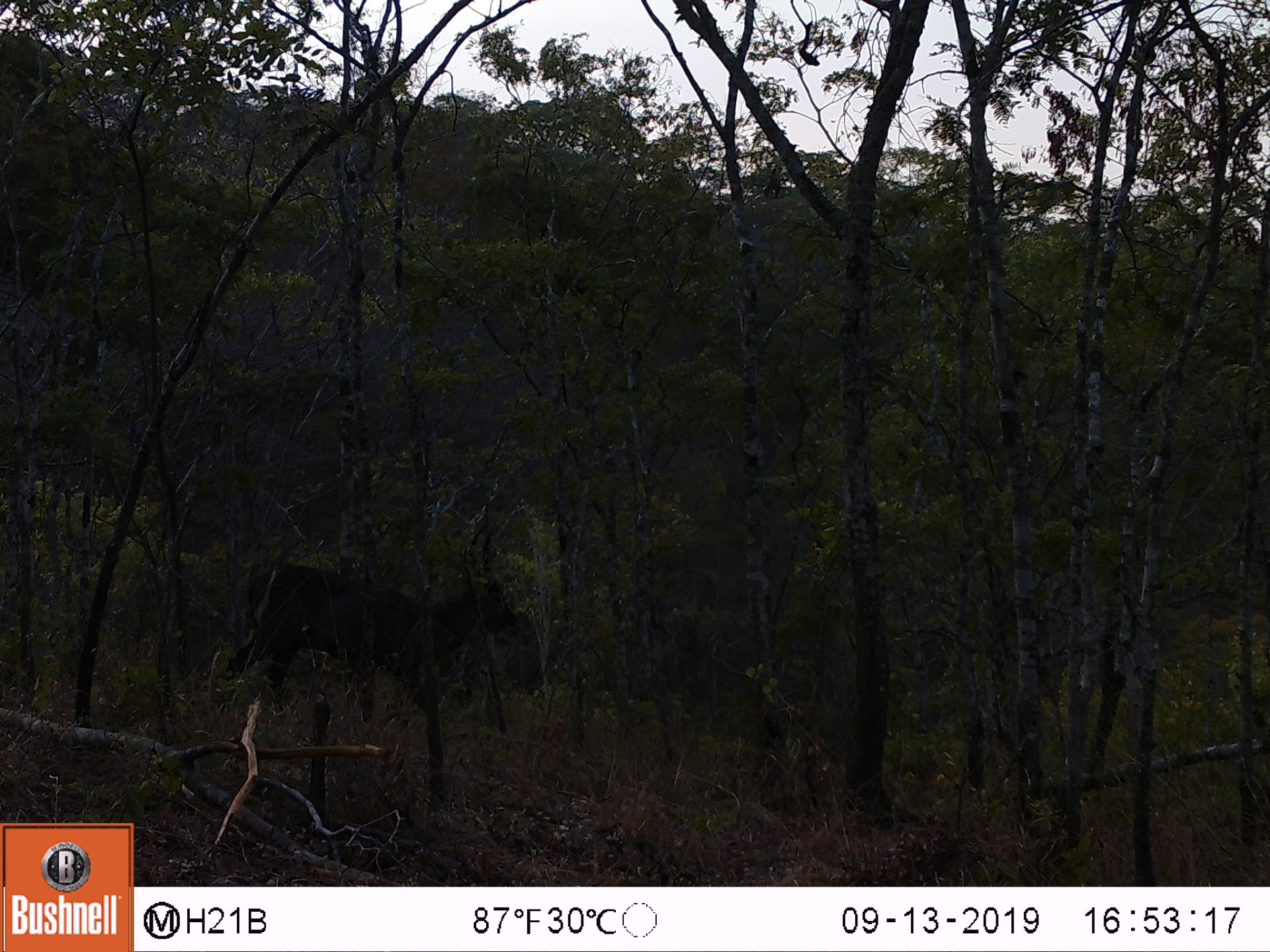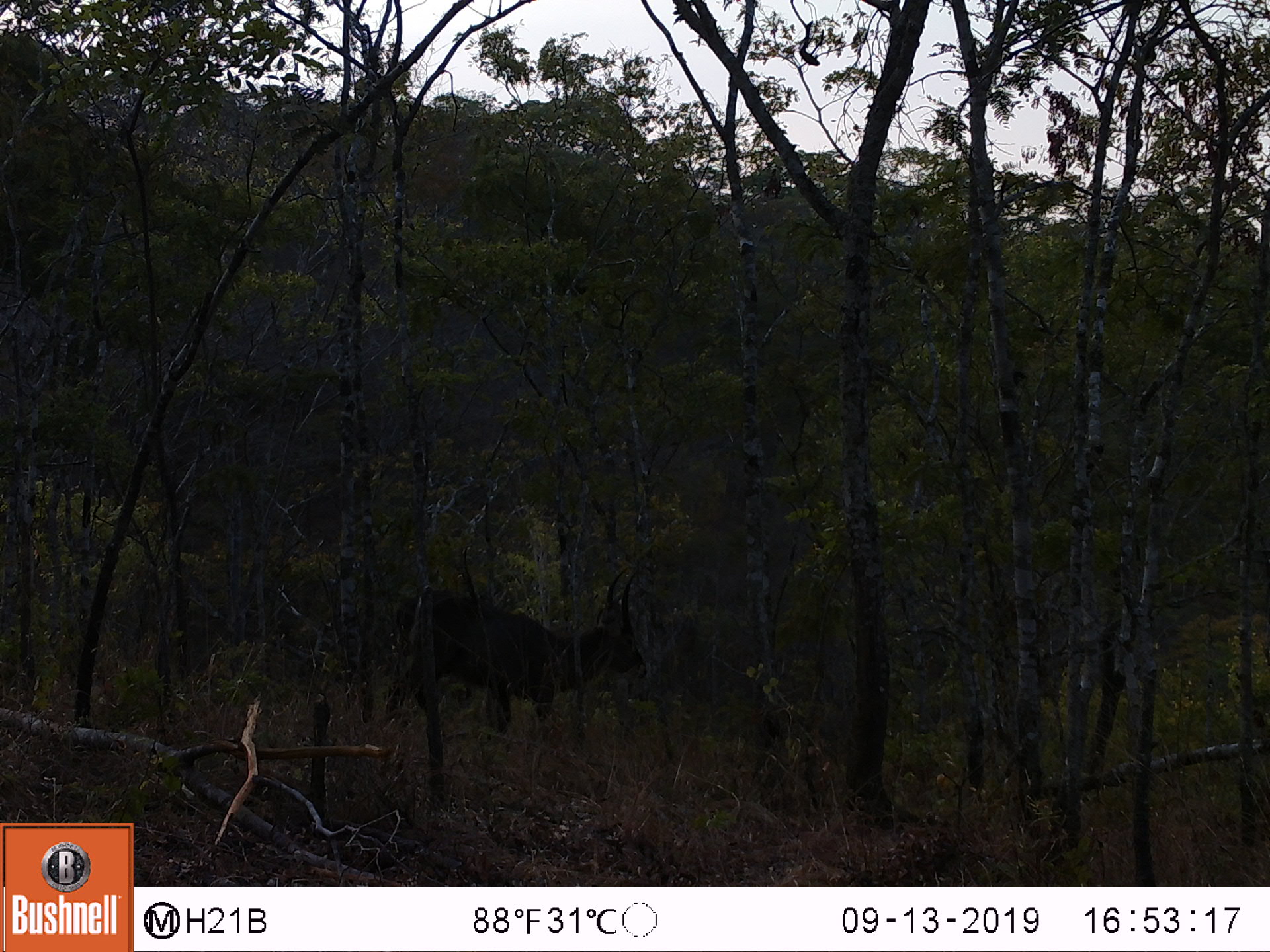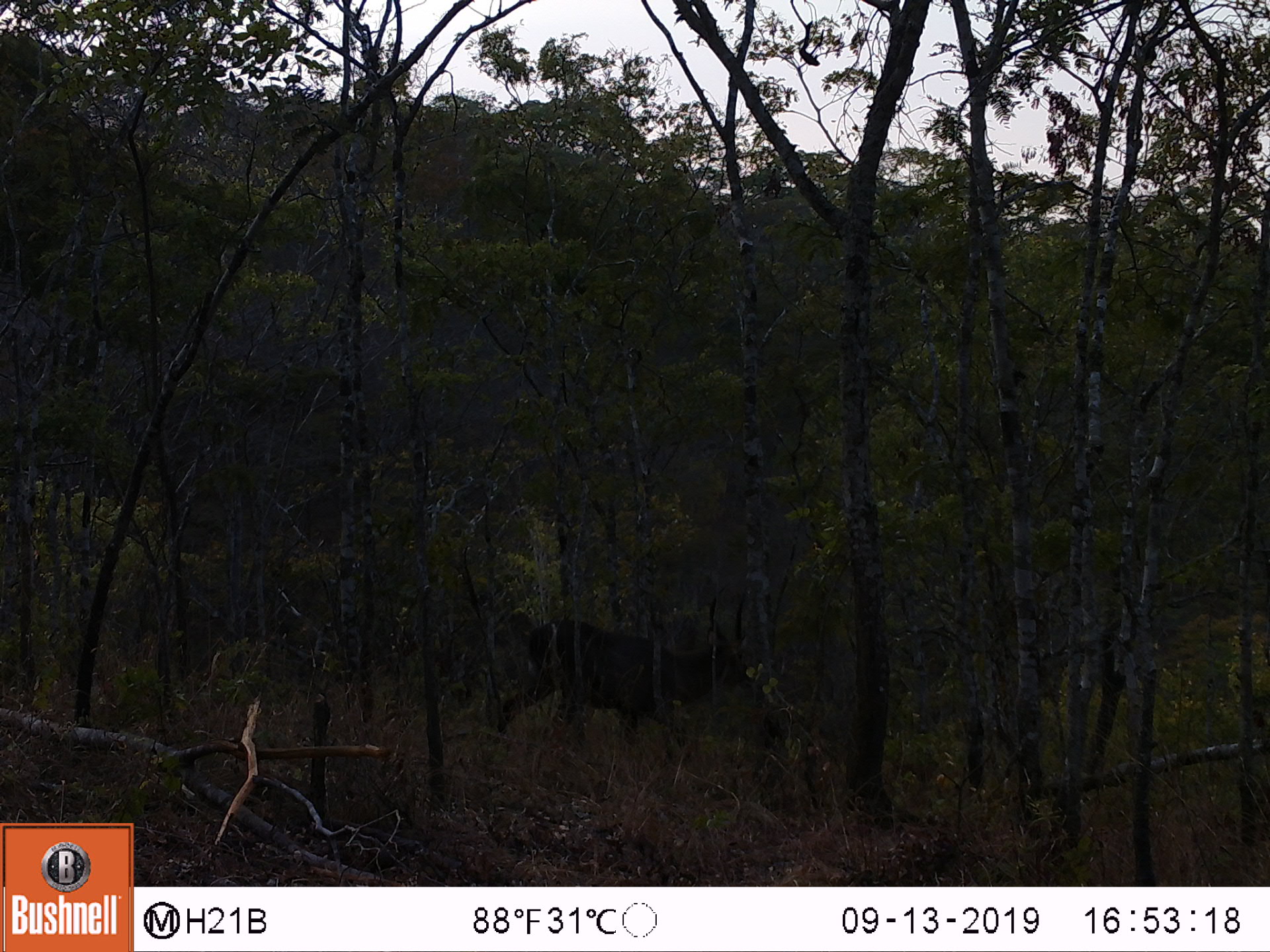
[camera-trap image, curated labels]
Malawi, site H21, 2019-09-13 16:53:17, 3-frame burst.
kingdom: Animalia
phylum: Chordata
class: Mammalia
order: Artiodactyla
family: Bovidae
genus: Kobus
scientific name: Kobus ellipsiprymnus ellipsiprymnus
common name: common waterbuck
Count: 1.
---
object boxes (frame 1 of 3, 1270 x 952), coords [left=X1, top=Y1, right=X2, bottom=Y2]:
common waterbuck: [left=228, top=523, right=518, bottom=725]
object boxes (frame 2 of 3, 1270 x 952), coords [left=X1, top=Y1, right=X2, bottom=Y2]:
common waterbuck: [left=379, top=565, right=654, bottom=737]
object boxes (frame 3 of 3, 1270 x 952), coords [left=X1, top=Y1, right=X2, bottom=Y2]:
common waterbuck: [left=496, top=580, right=757, bottom=752]